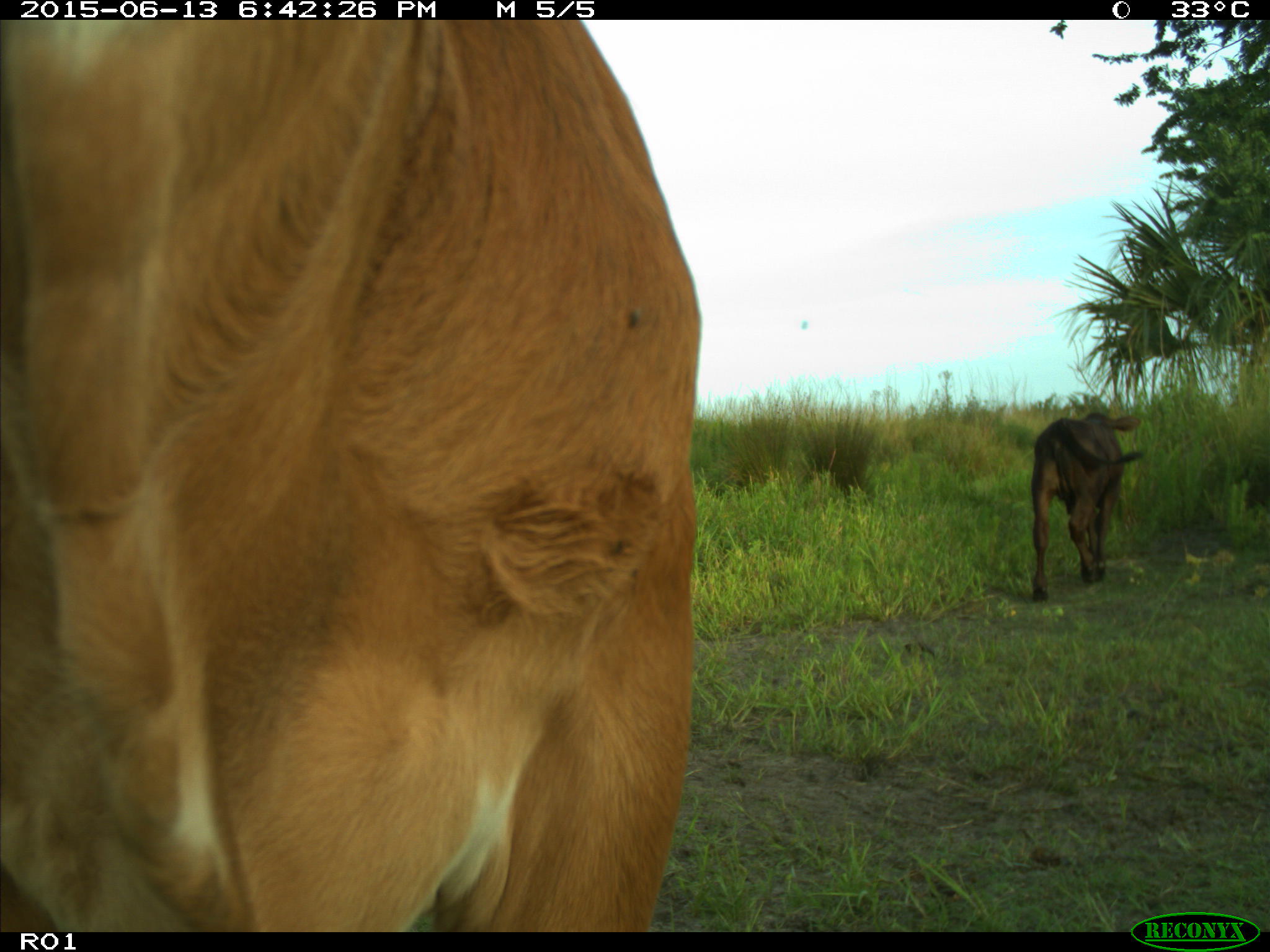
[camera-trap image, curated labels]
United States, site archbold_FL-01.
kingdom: Animalia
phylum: Chordata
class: Mammalia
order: Artiodactyla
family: Bovidae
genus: Bos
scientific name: Bos taurus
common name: domestic cow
Bos taurus (domestic cow).